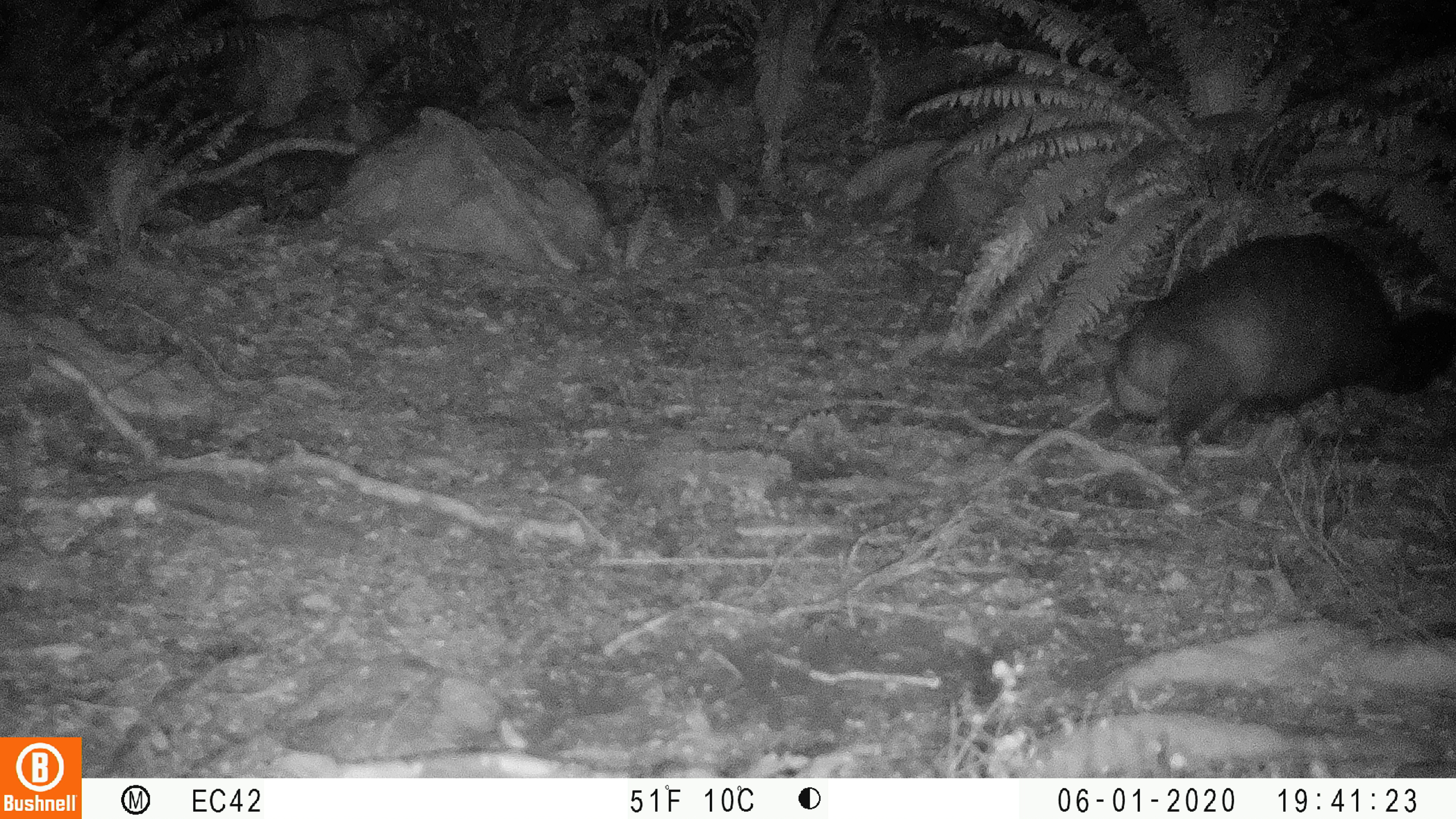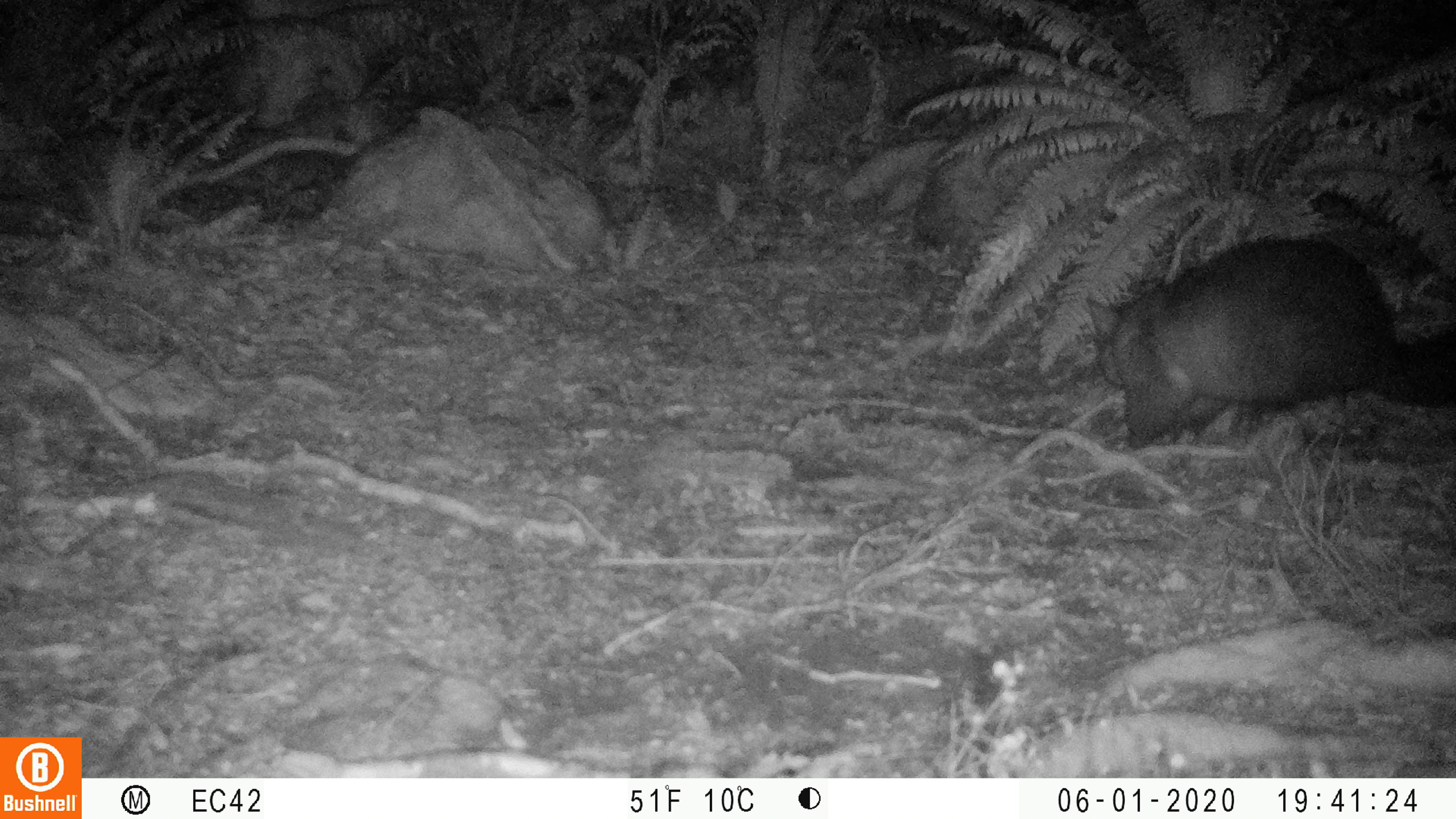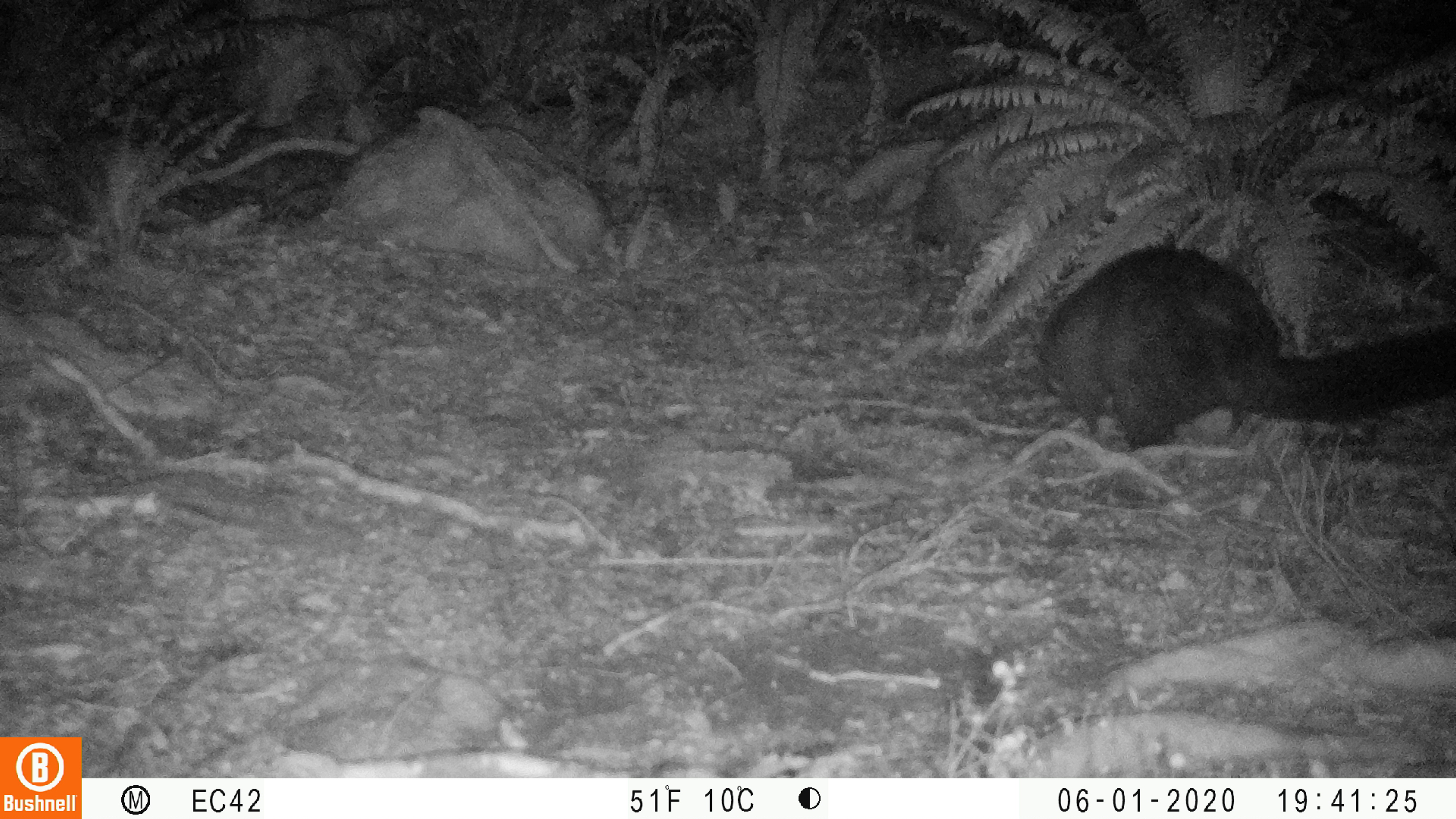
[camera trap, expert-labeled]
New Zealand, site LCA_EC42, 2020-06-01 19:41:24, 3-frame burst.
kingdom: Animalia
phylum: Chordata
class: Mammalia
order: Diprotodontia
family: Phalangeridae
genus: Trichosurus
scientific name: Trichosurus vulpecula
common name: common brushtail possum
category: possum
Possum (common brushtail possum) (Trichosurus vulpecula).